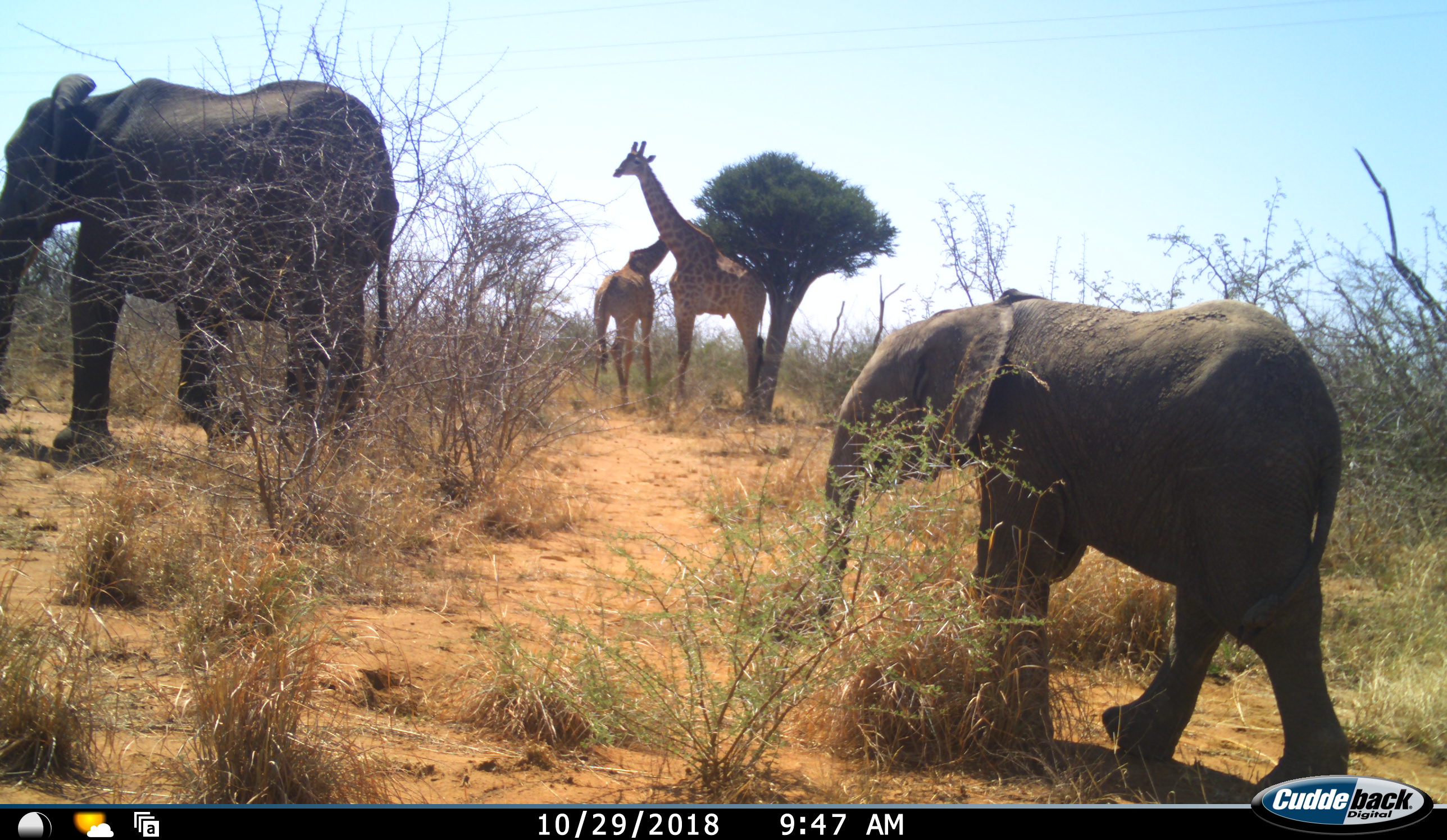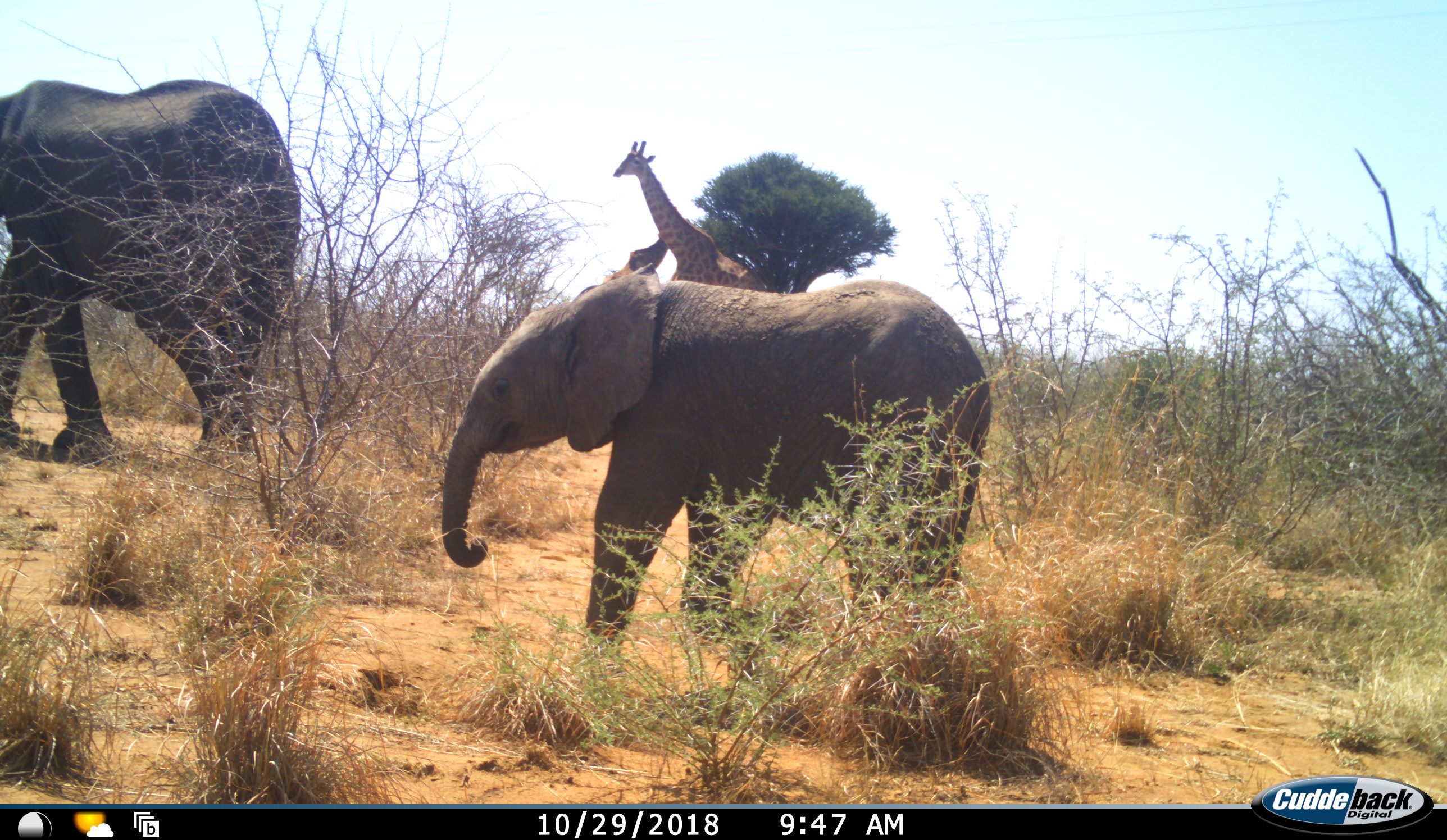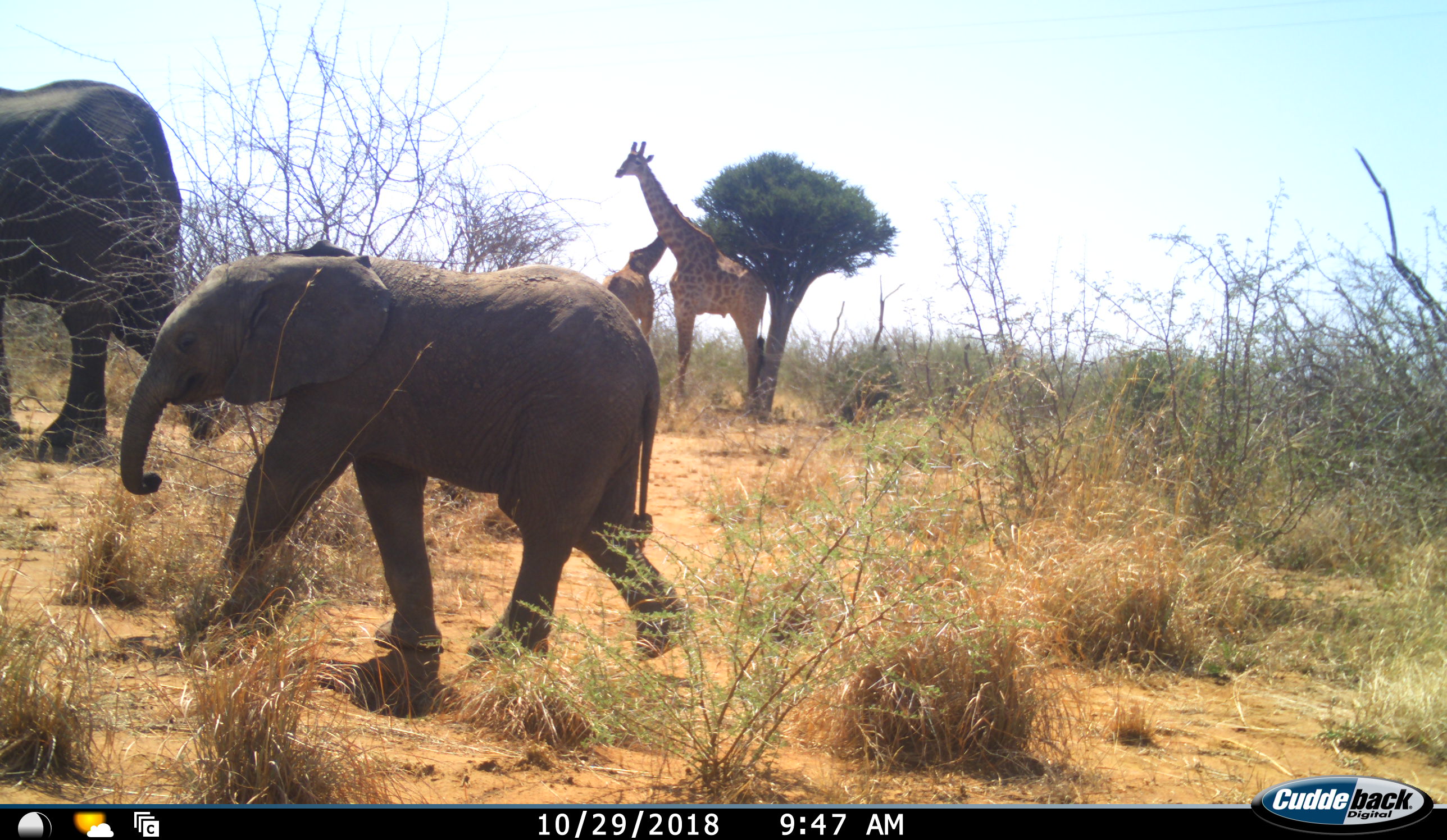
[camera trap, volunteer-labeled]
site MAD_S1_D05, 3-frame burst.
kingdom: Animalia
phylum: Chordata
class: Mammalia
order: Proboscidea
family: Elephantidae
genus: Loxodonta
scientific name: Loxodonta africana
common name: african bush elephant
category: elephant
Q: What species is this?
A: Elephant (african bush elephant) (Loxodonta africana).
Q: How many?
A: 2.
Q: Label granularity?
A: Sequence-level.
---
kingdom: Animalia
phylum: Chordata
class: Mammalia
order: Artiodactyla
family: Giraffidae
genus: Giraffa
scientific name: Giraffa camelopardalis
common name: giraffe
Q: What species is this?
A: Giraffe (Giraffa camelopardalis).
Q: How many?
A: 2.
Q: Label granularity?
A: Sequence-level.